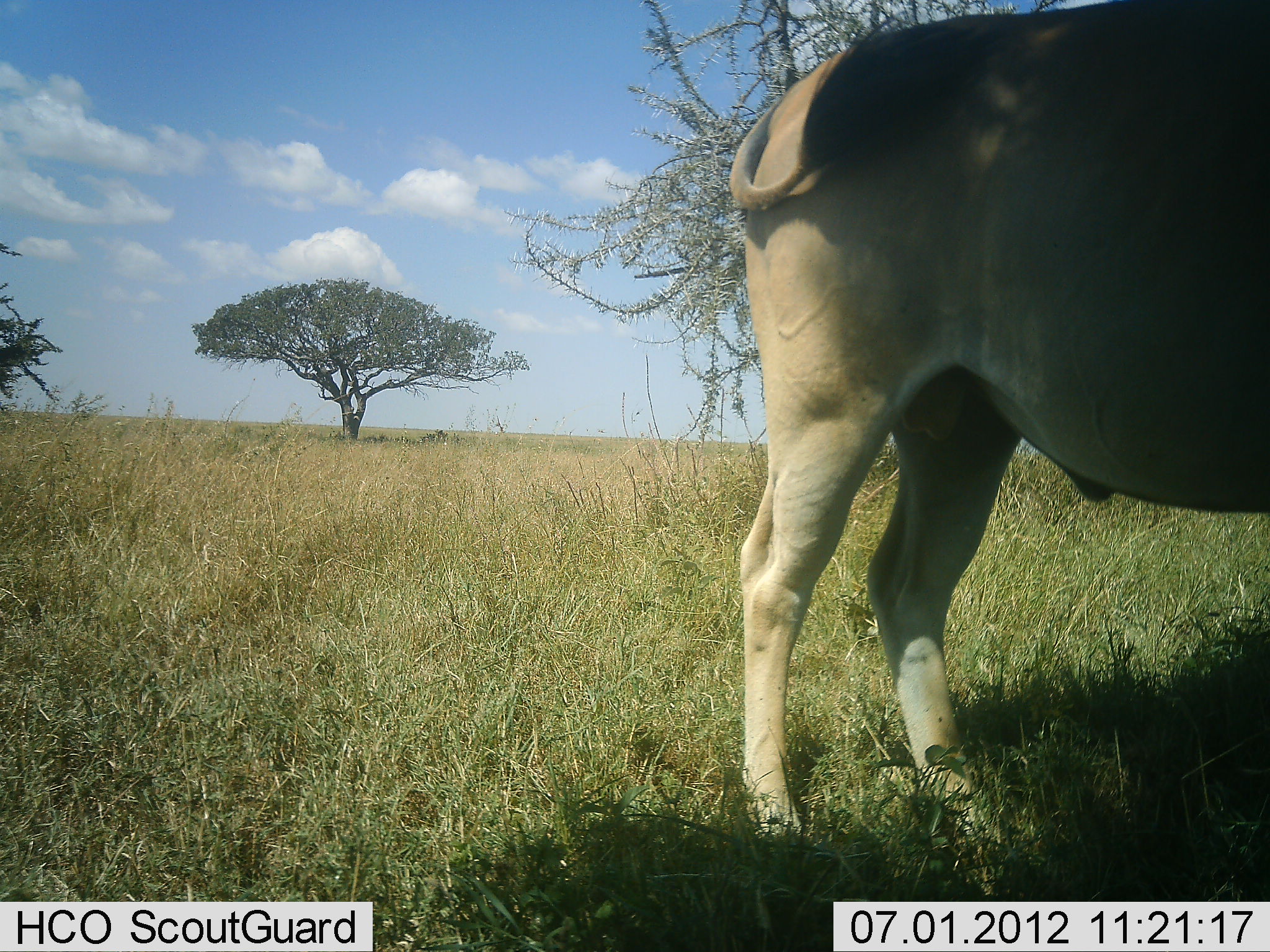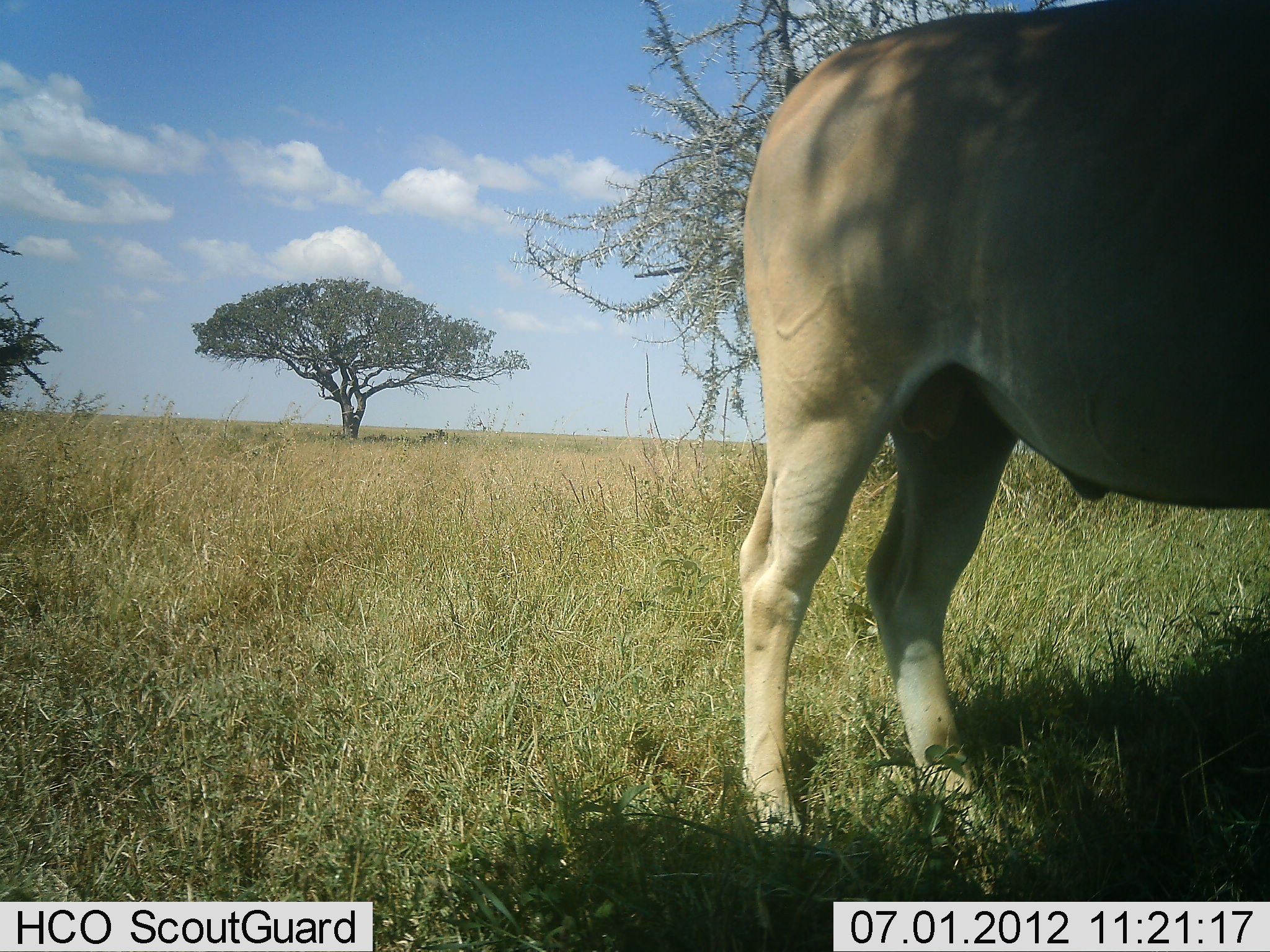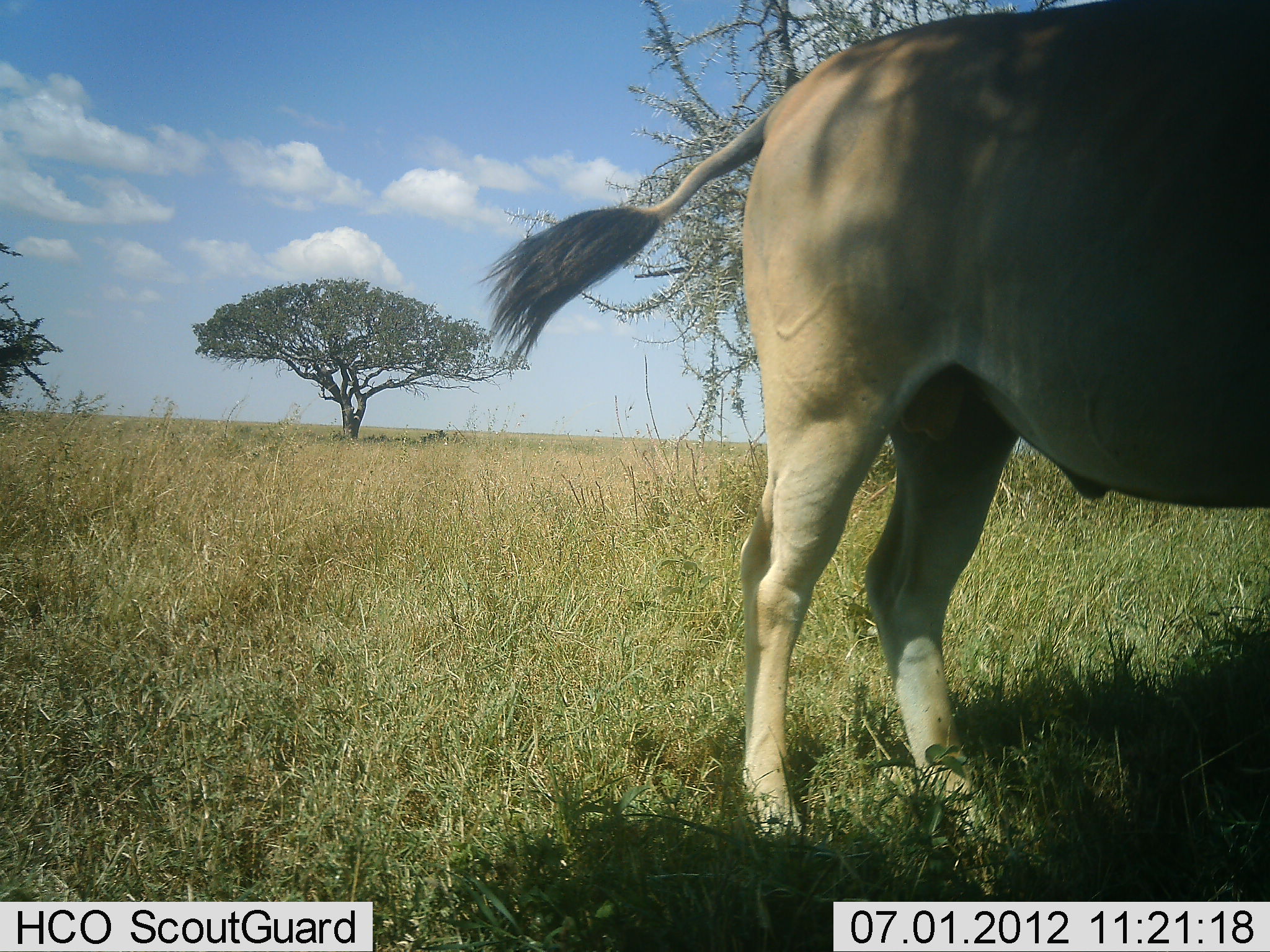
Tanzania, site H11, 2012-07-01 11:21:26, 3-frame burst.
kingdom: Animalia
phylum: Chordata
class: Mammalia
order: Artiodactyla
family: Bovidae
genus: Tragelaphus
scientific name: Tragelaphus oryx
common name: eland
Eland (Tragelaphus oryx), count 1. Behavior (volunteer vote fractions): standing 100%, resting 0%, moving 0%, interacting 0%. Young present (vote fraction): 0%. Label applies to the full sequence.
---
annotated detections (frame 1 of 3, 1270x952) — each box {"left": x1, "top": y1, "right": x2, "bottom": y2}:
animal: {"left": 726, "top": 0, "right": 1270, "bottom": 861}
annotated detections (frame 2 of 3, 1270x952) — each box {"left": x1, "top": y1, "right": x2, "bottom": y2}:
animal: {"left": 739, "top": 0, "right": 1269, "bottom": 849}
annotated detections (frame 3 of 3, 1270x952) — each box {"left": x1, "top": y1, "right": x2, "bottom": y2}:
animal: {"left": 472, "top": 0, "right": 1269, "bottom": 845}